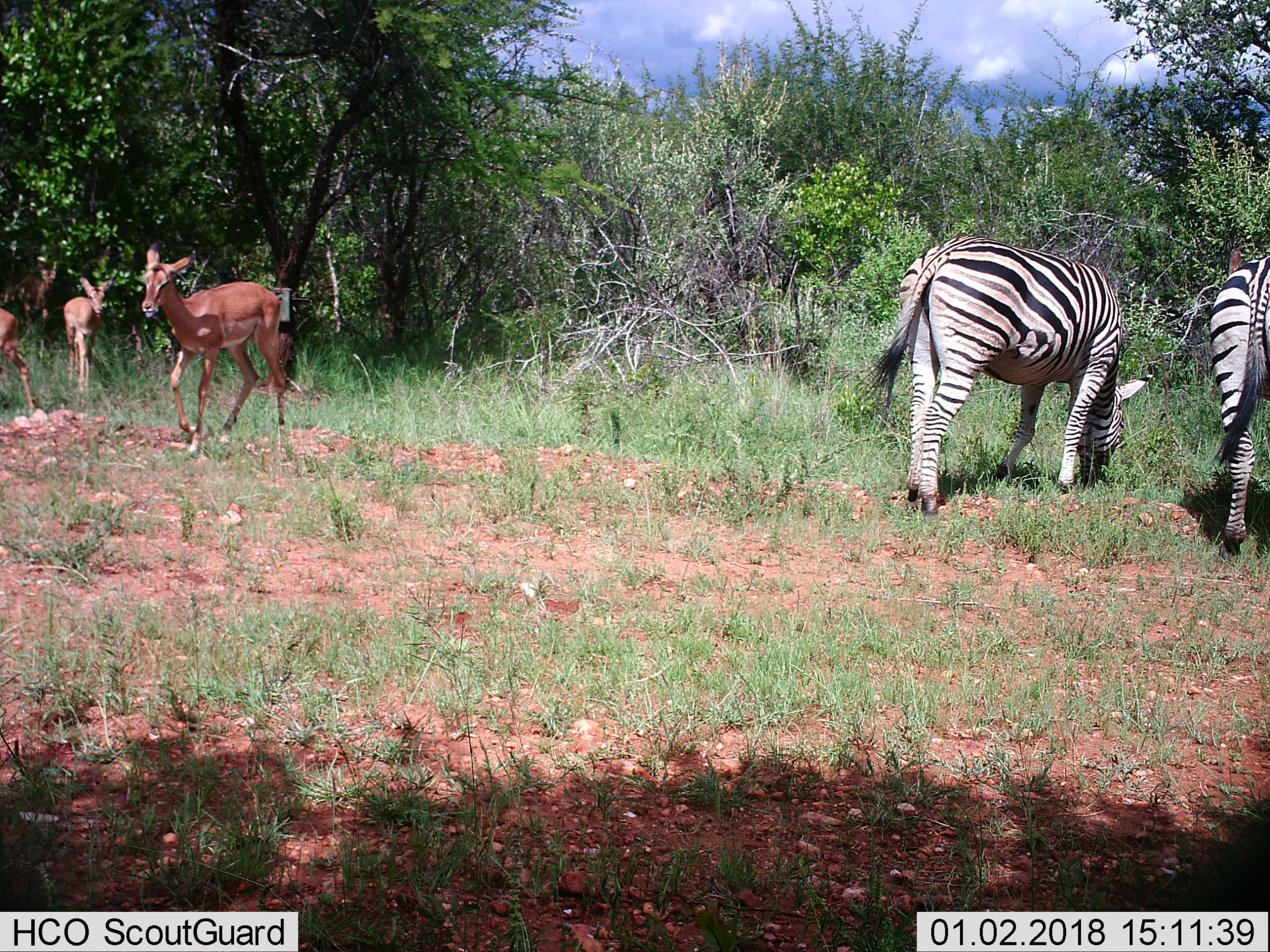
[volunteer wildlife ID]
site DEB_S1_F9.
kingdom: Animalia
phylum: Chordata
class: Mammalia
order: Artiodactyla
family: Bovidae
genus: Aepyceros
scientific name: Aepyceros melampus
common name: impala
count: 4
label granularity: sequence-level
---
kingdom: Animalia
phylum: Chordata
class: Mammalia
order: Perissodactyla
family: Equidae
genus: Equus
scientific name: Equus quagga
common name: plains zebra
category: zebraplains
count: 2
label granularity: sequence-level